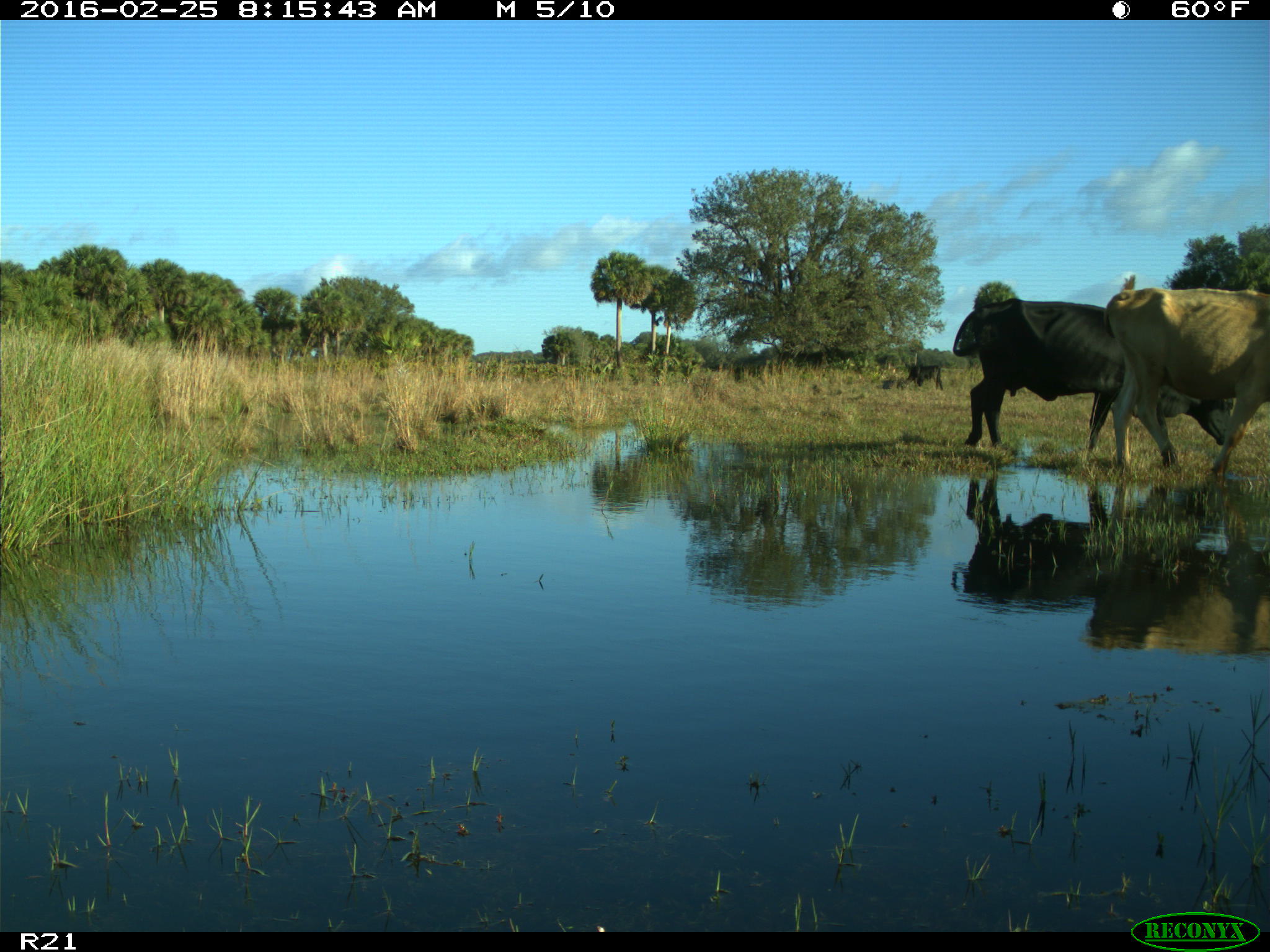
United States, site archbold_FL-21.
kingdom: Animalia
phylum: Chordata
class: Mammalia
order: Artiodactyla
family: Bovidae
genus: Bos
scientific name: Bos taurus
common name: domestic cow